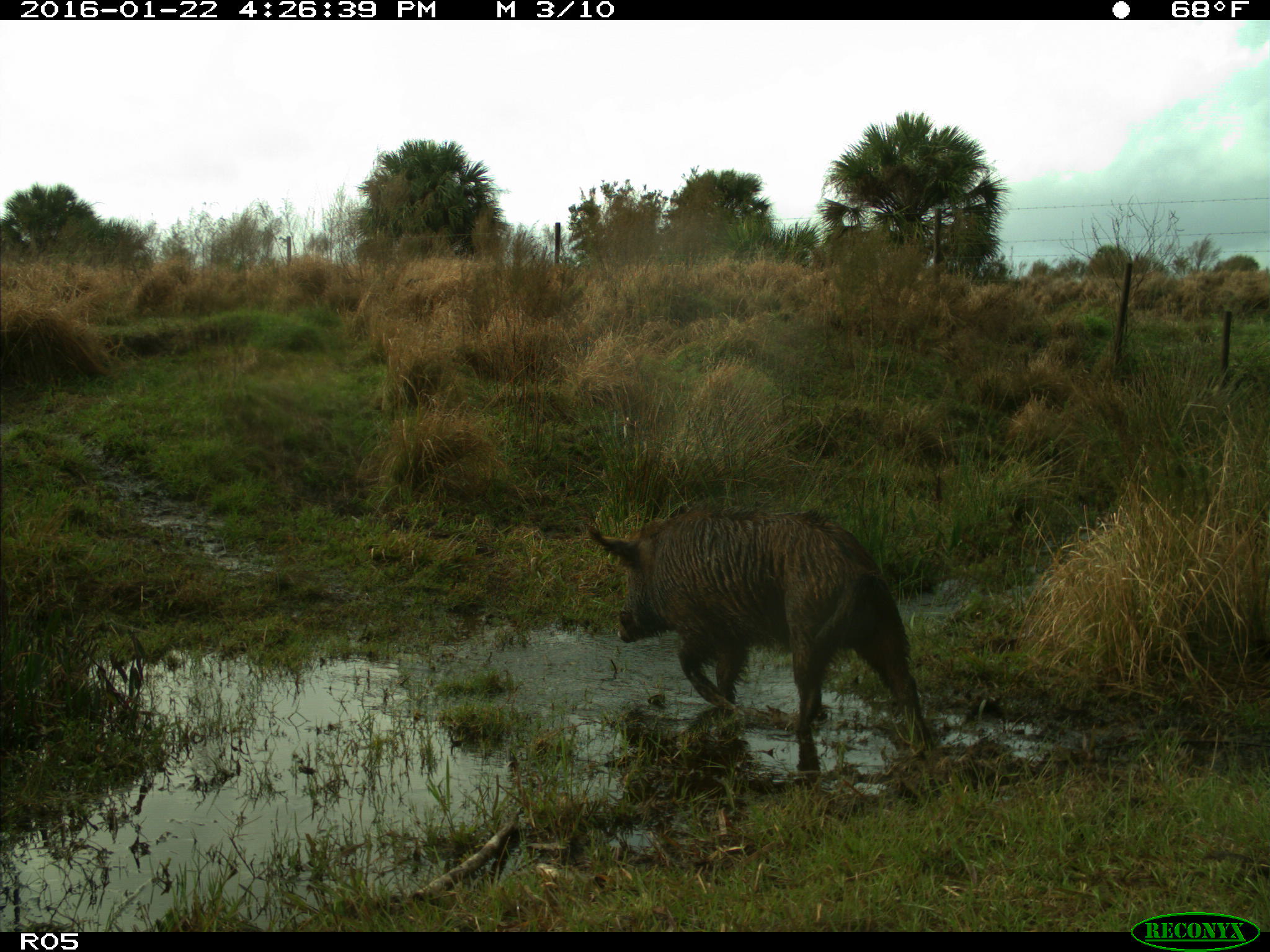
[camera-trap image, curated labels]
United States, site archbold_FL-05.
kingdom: Animalia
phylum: Chordata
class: Mammalia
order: Artiodactyla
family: Suidae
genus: Sus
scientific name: Sus scrofa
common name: wild boar